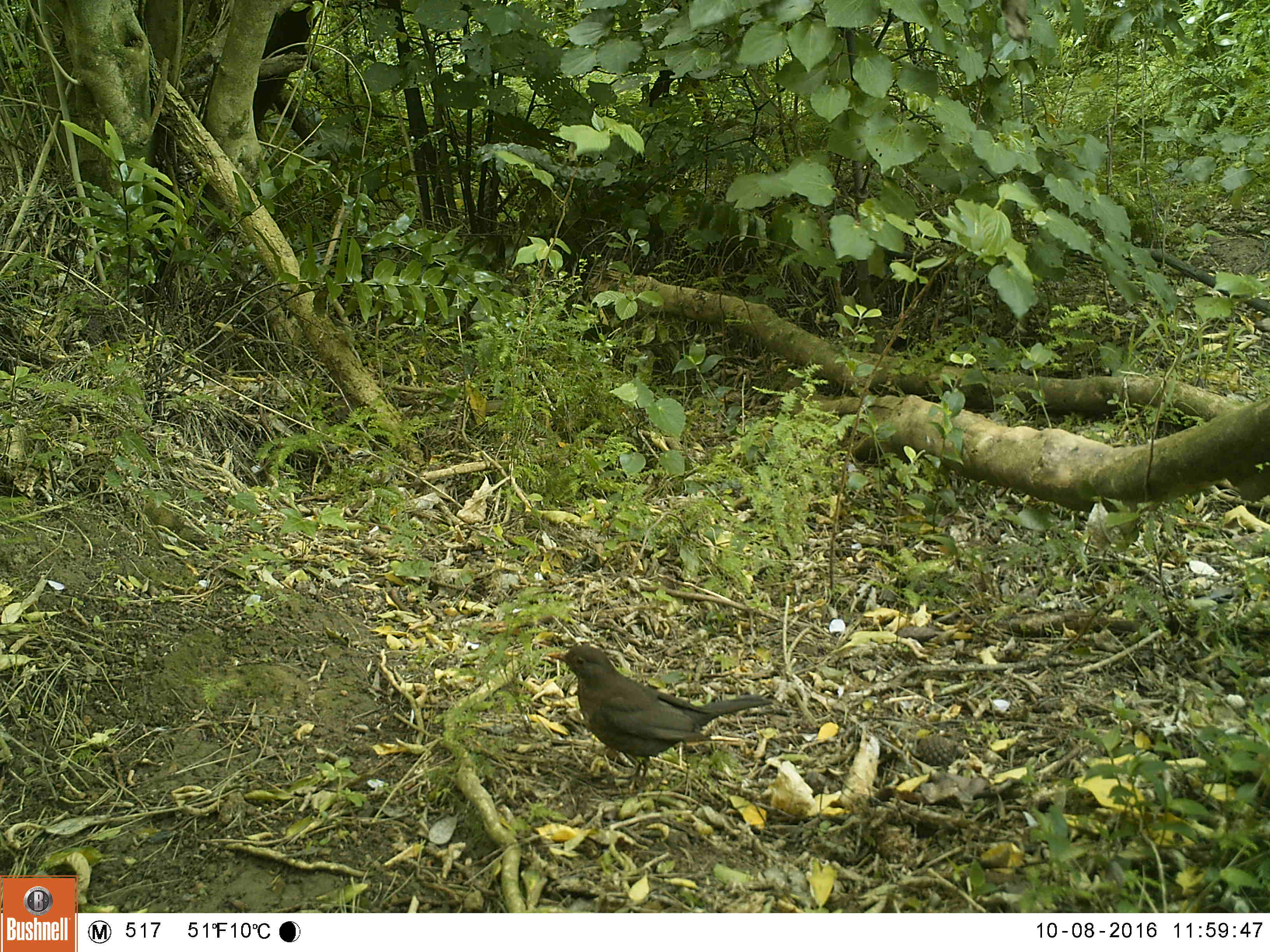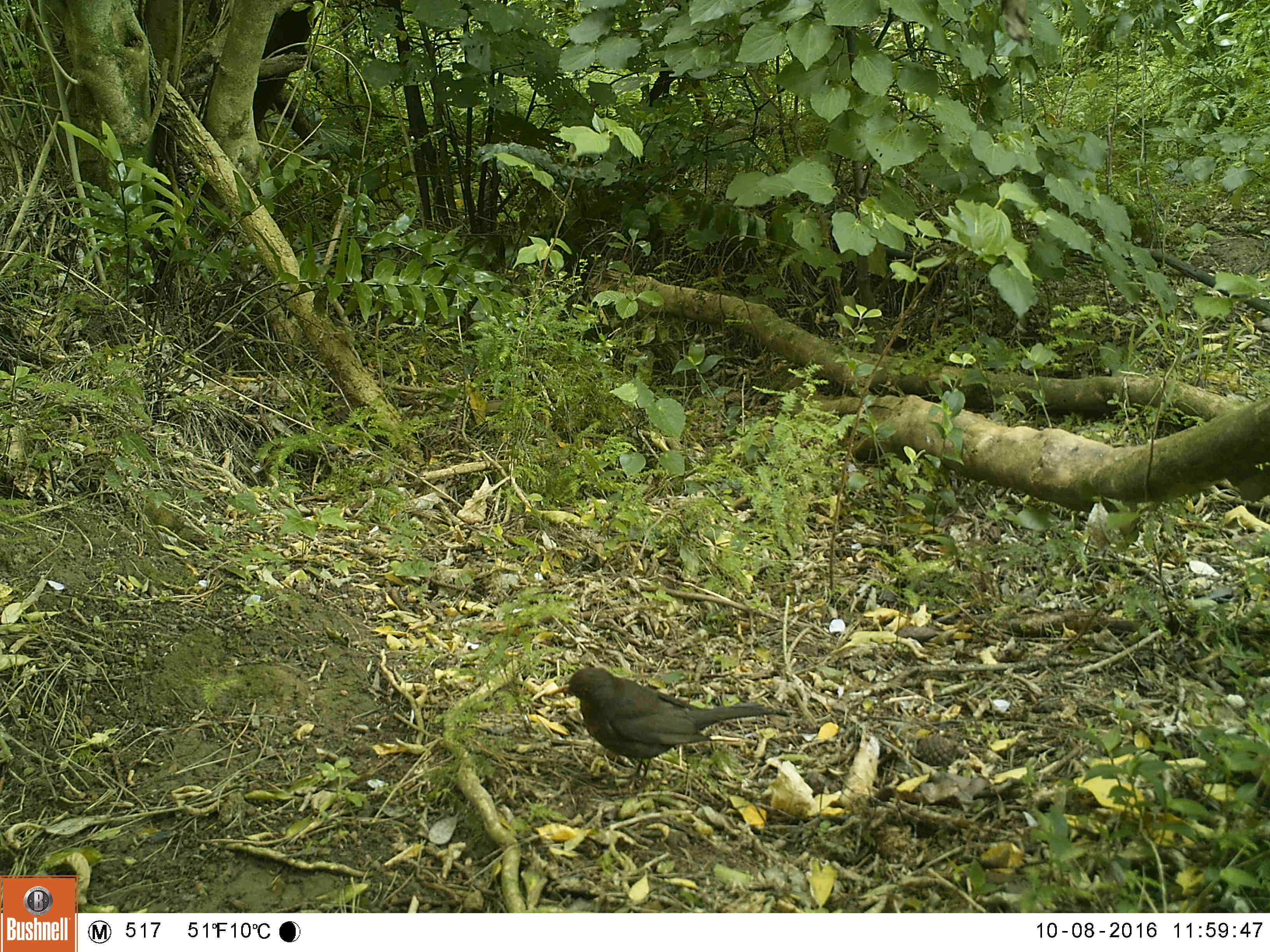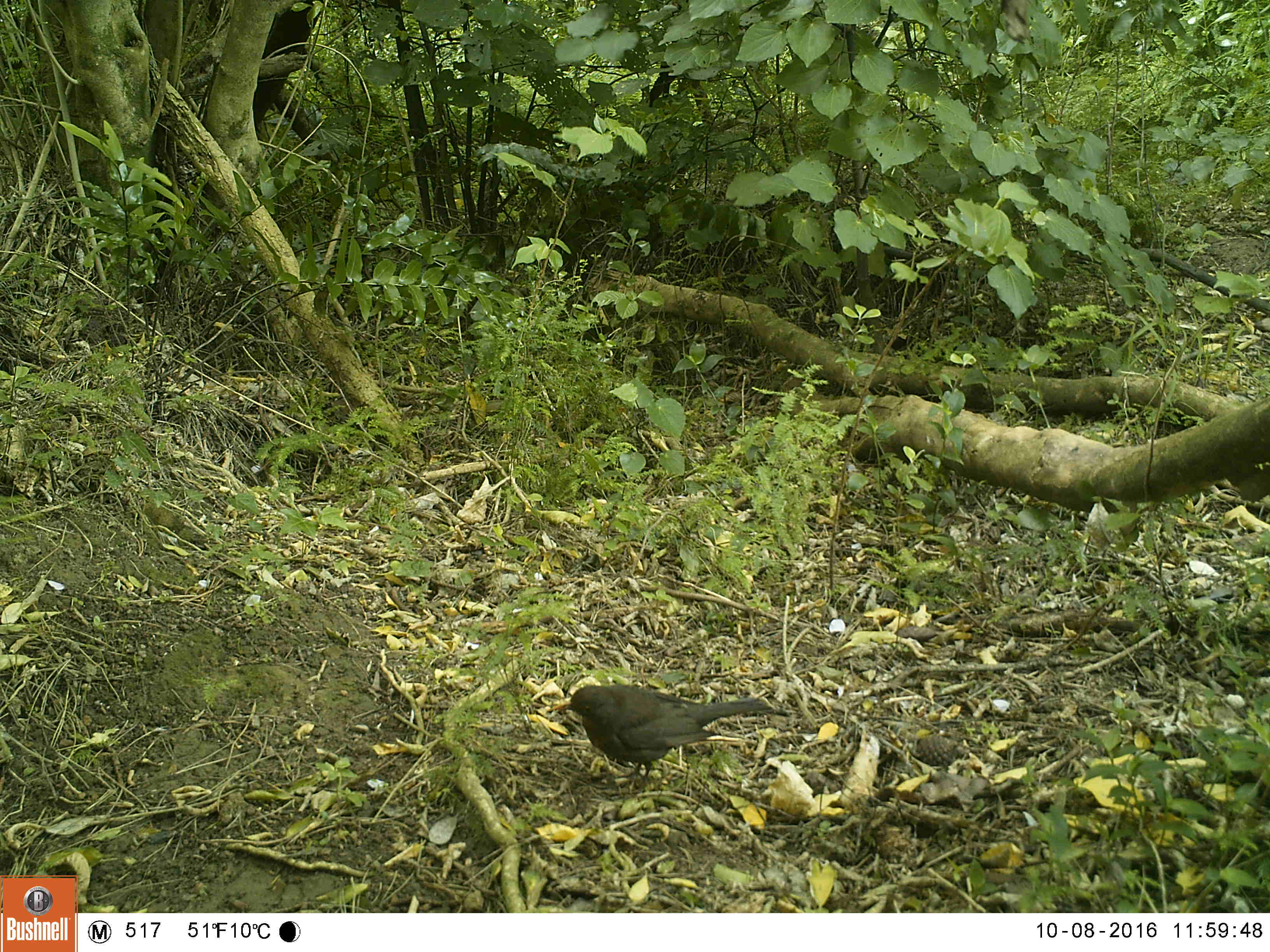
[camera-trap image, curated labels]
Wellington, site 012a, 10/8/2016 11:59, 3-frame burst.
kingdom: Animalia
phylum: Chordata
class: Aves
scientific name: Aves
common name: bird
Bird (Aves).